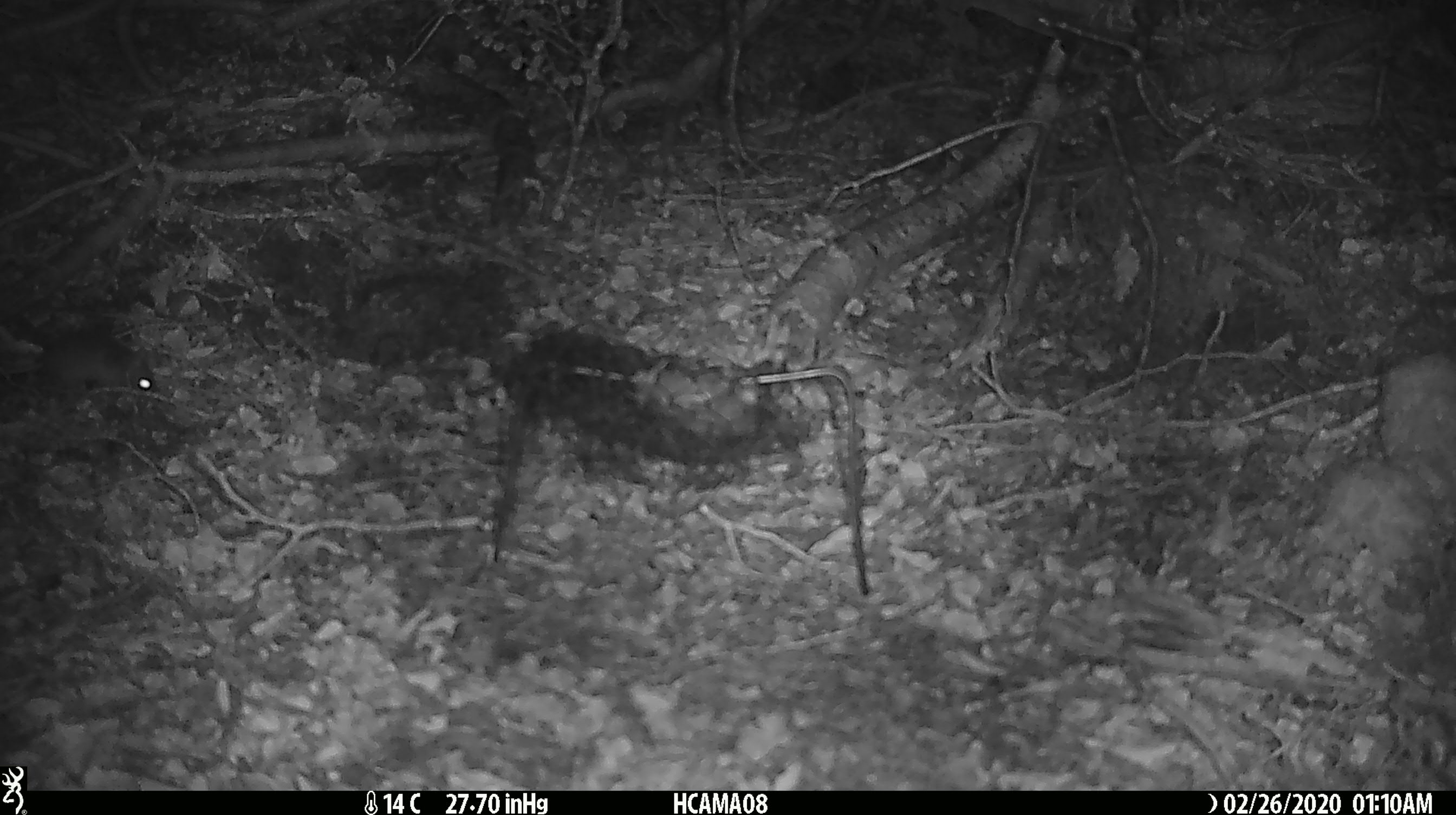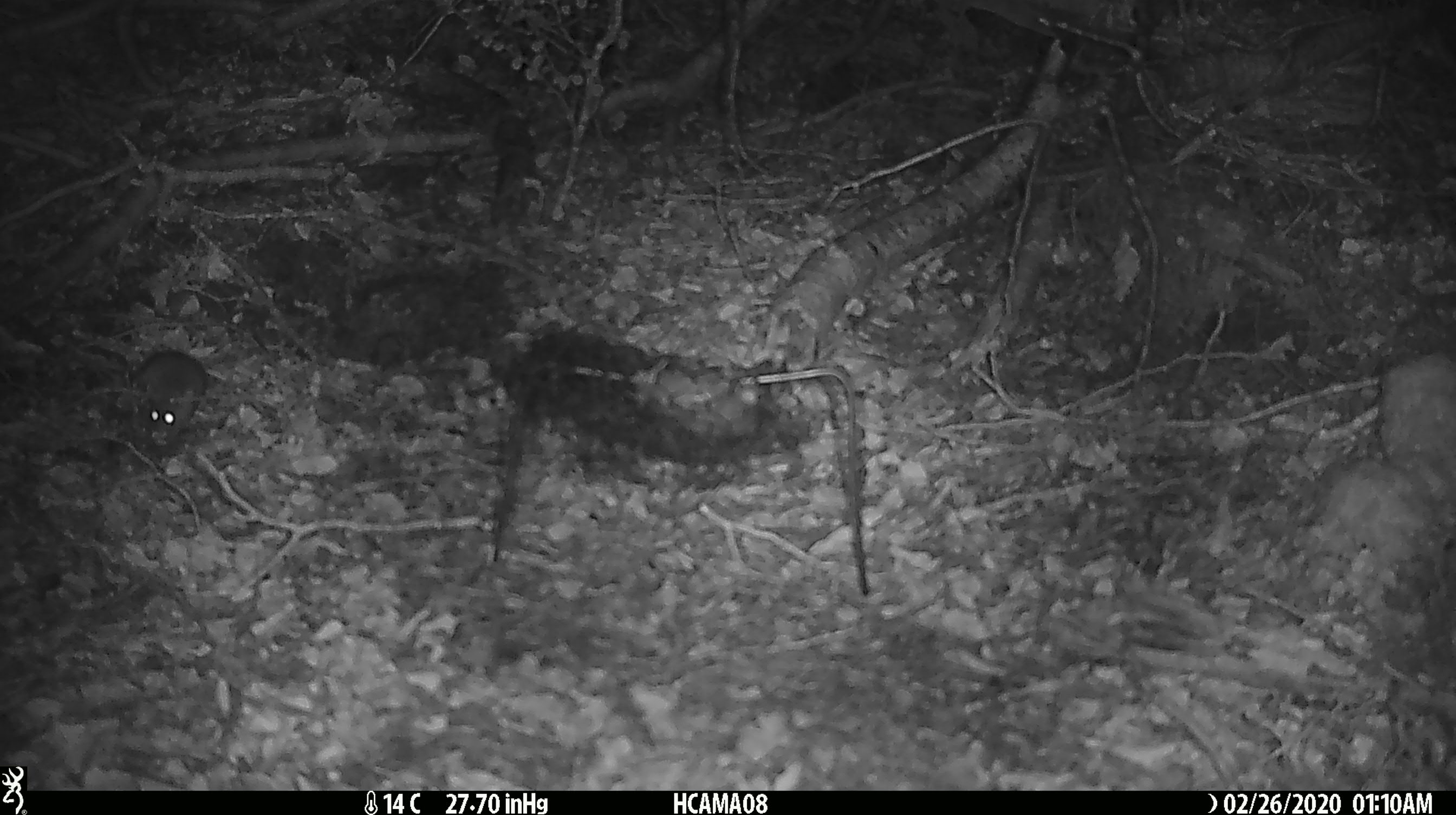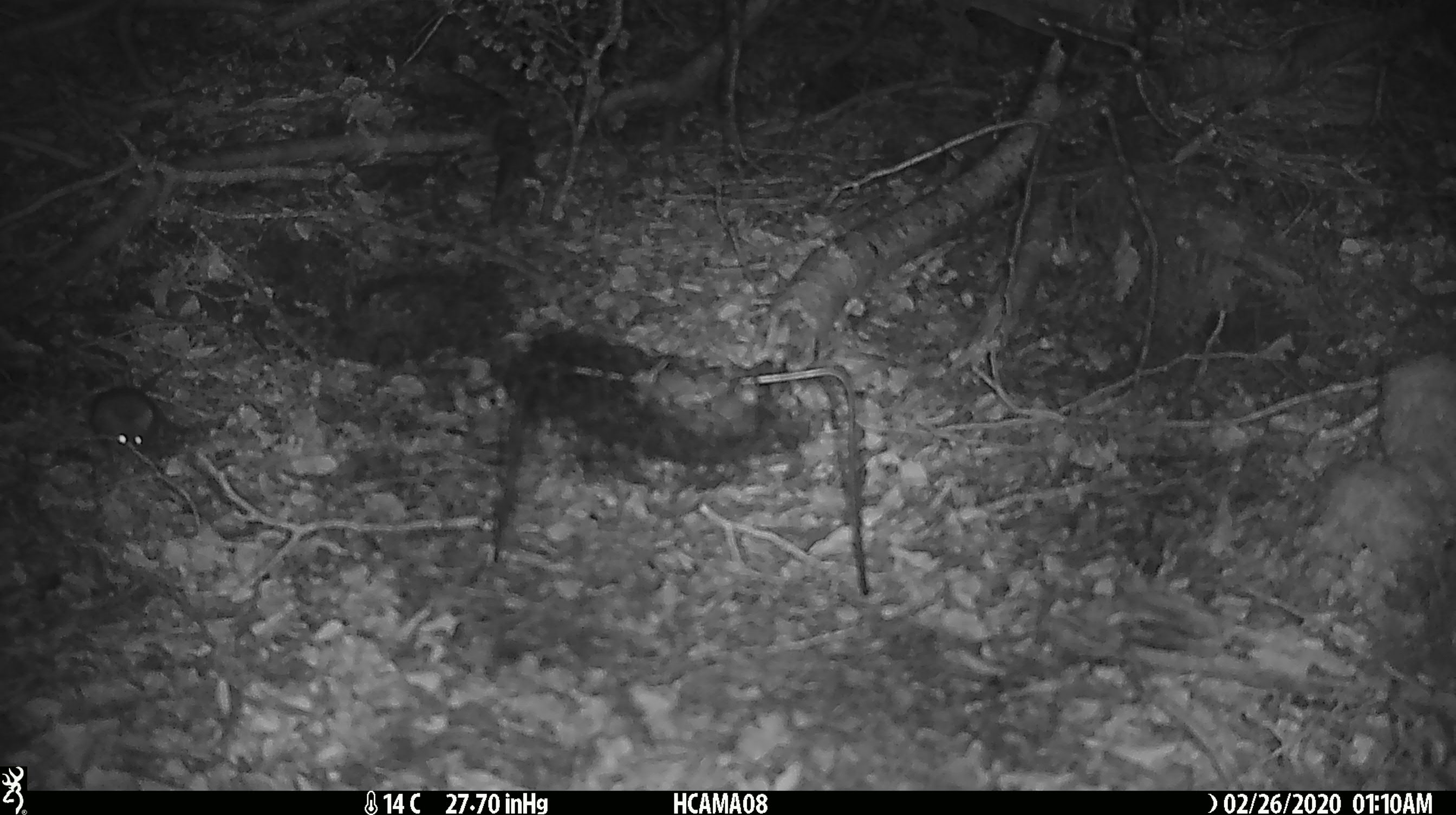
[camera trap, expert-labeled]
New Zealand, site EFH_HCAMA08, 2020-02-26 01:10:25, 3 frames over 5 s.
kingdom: Animalia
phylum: Chordata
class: Mammalia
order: Rodentia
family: Muridae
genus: Mus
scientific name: Mus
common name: mouse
Mouse (Mus).